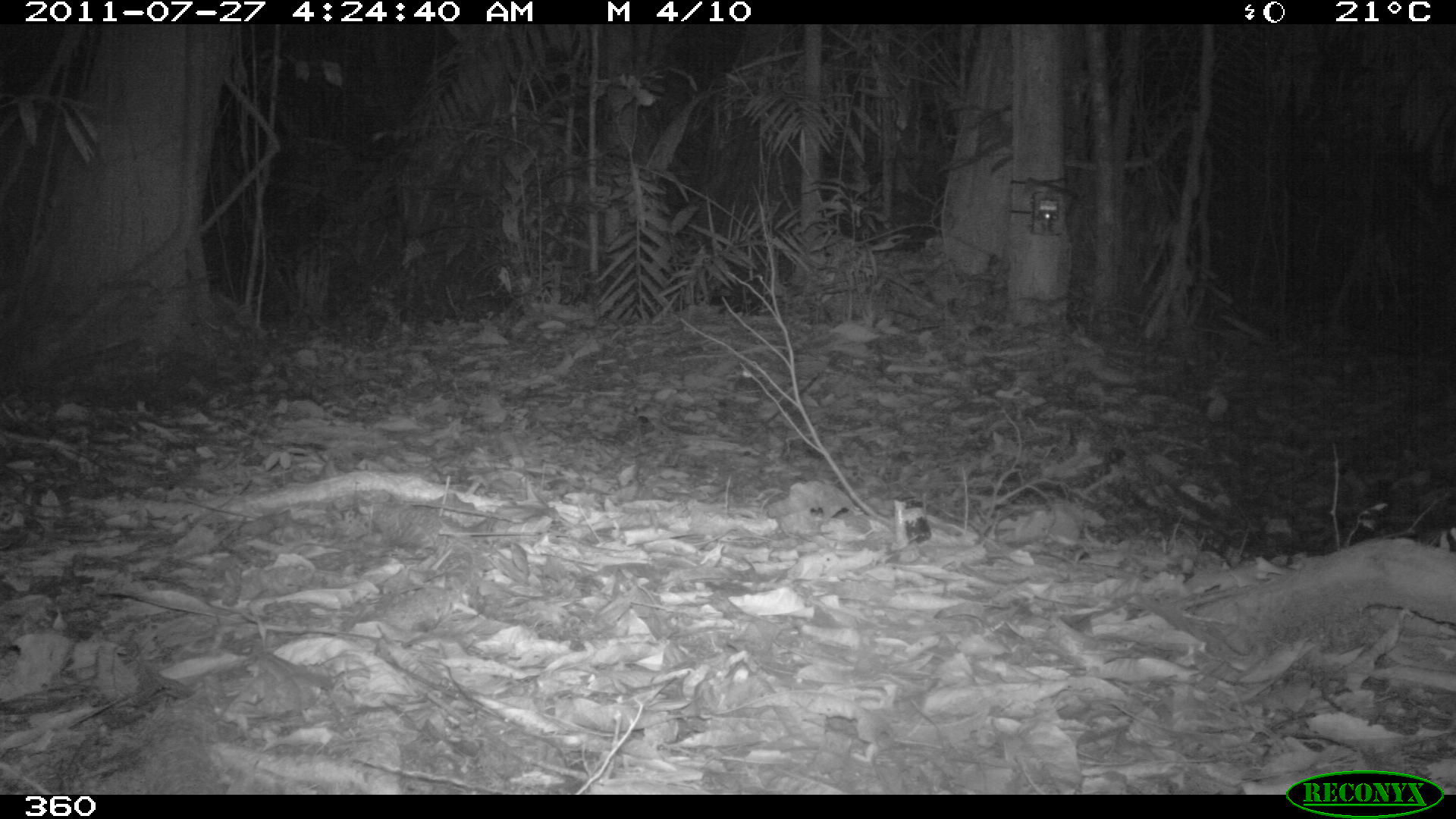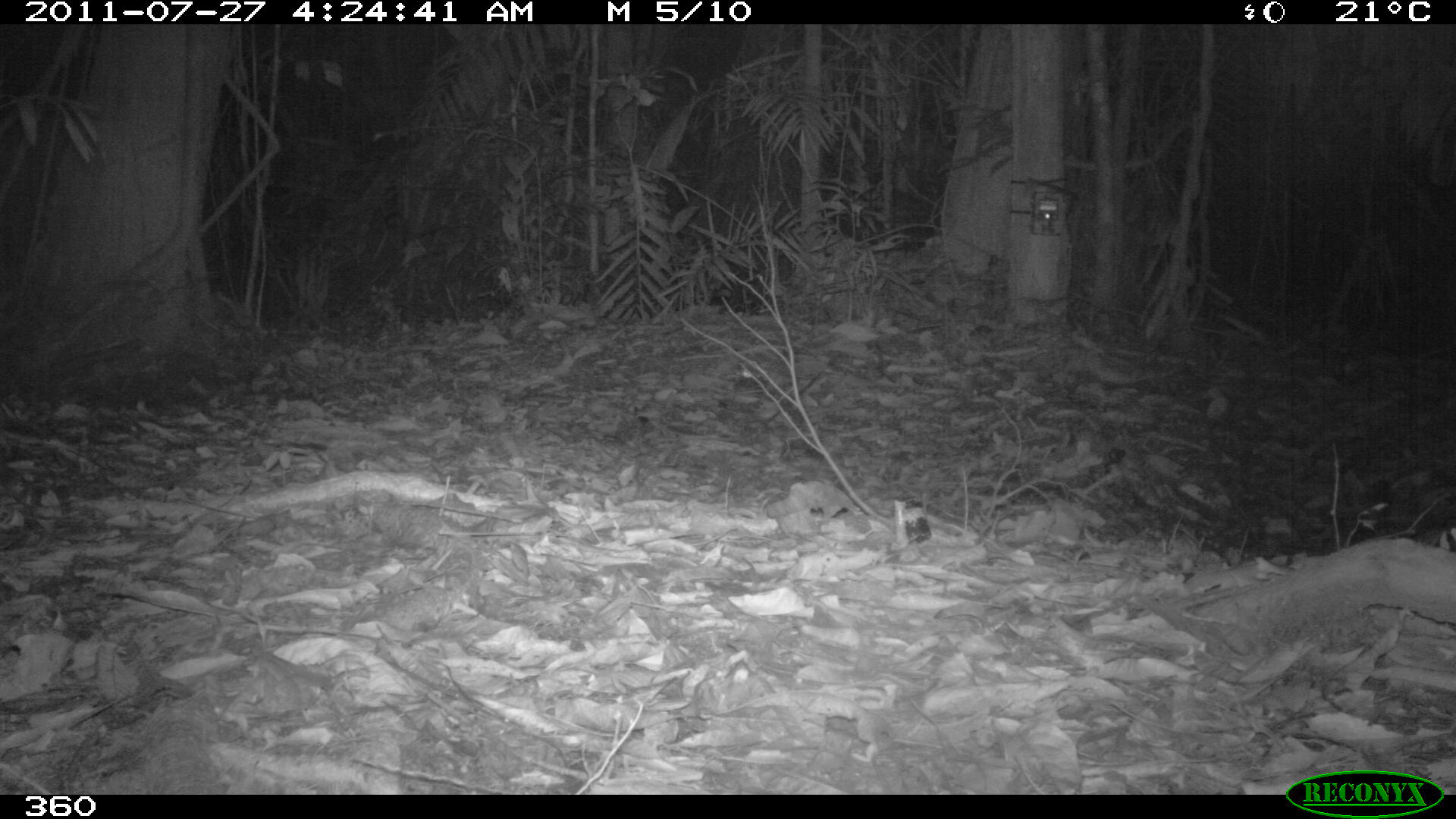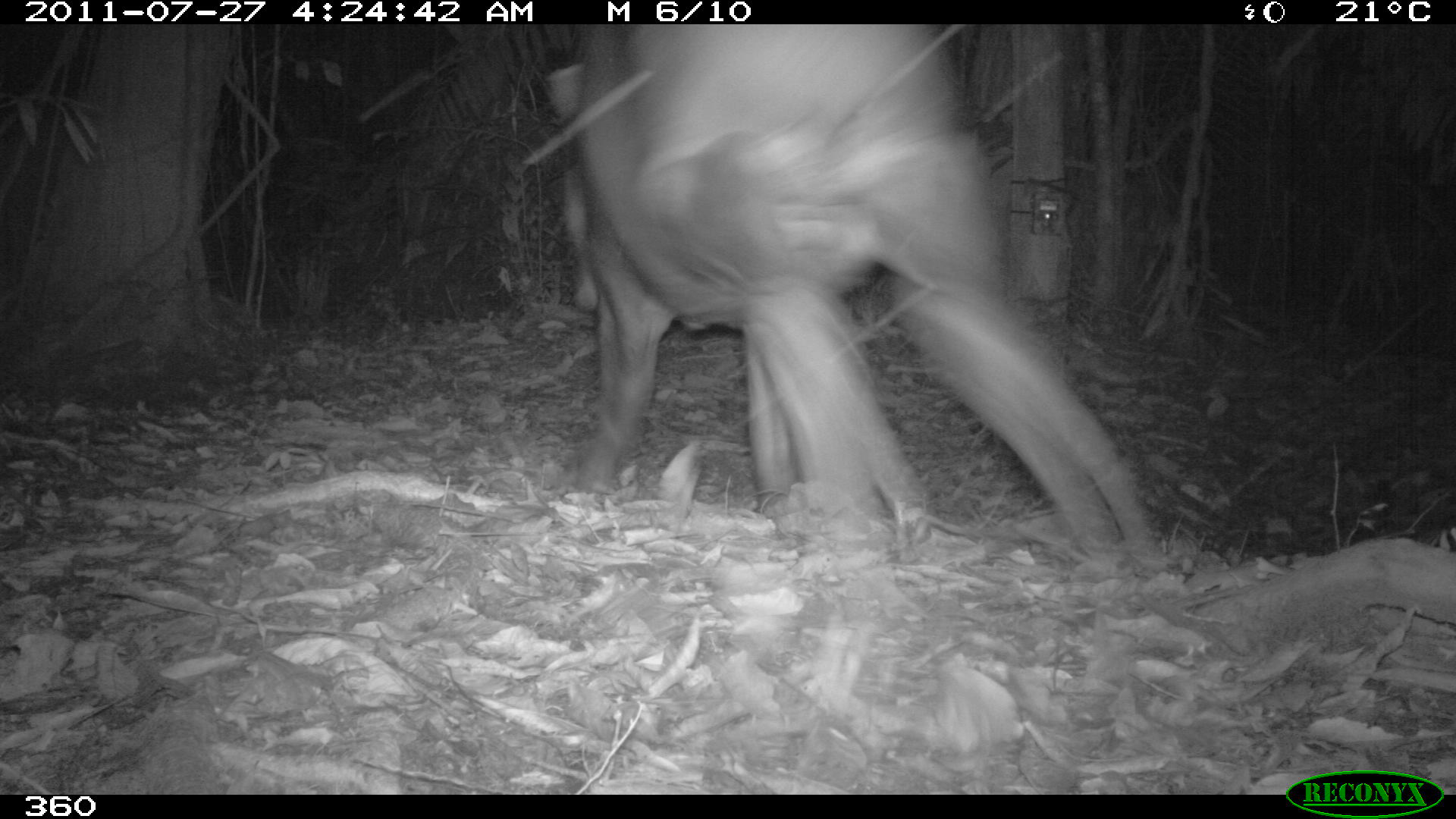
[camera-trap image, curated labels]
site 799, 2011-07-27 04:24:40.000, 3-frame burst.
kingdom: Animalia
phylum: Chordata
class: Mammalia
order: Perissodactyla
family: Tapiridae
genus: Tapirus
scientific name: Tapirus terrestris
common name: south american tapir